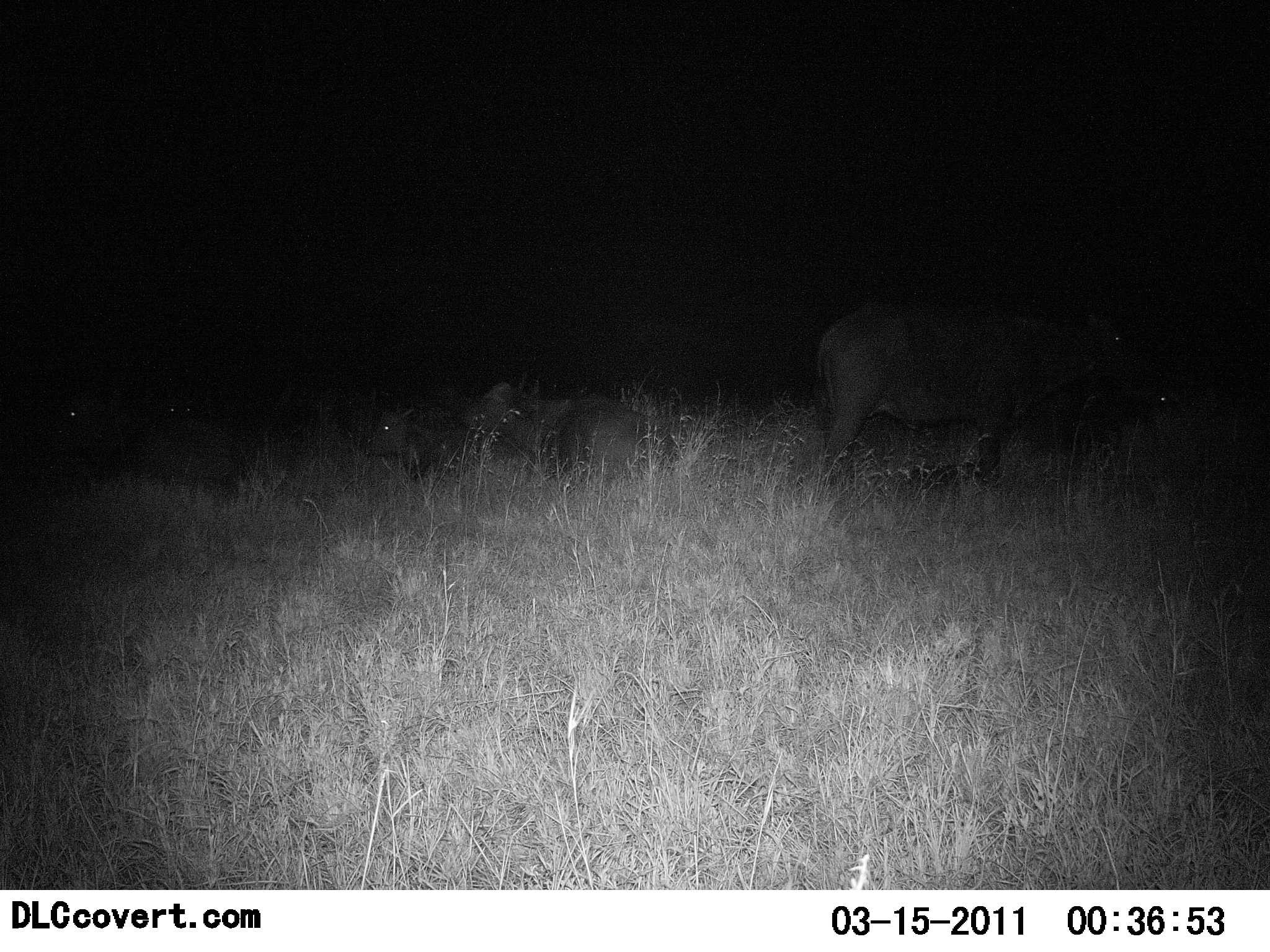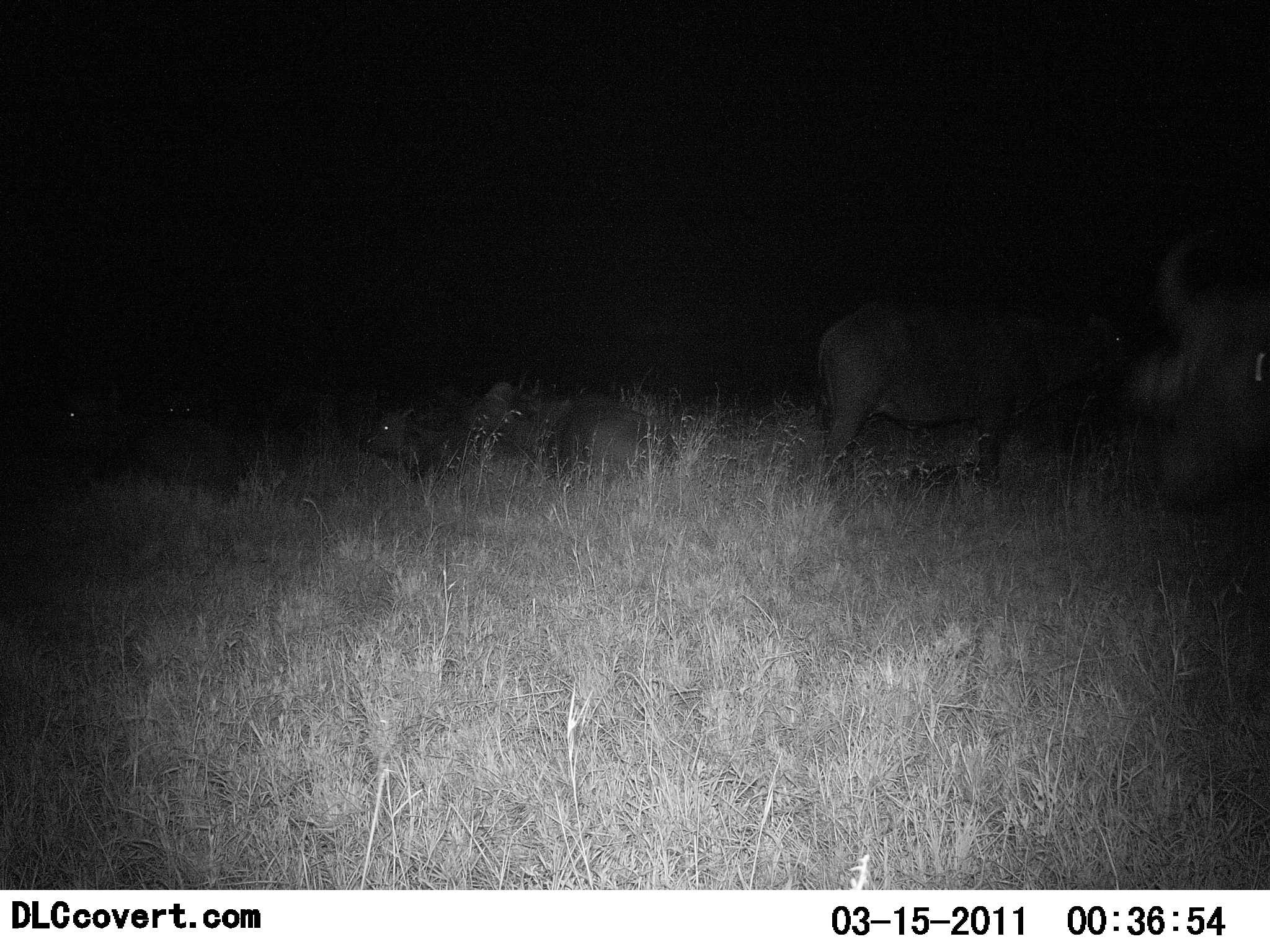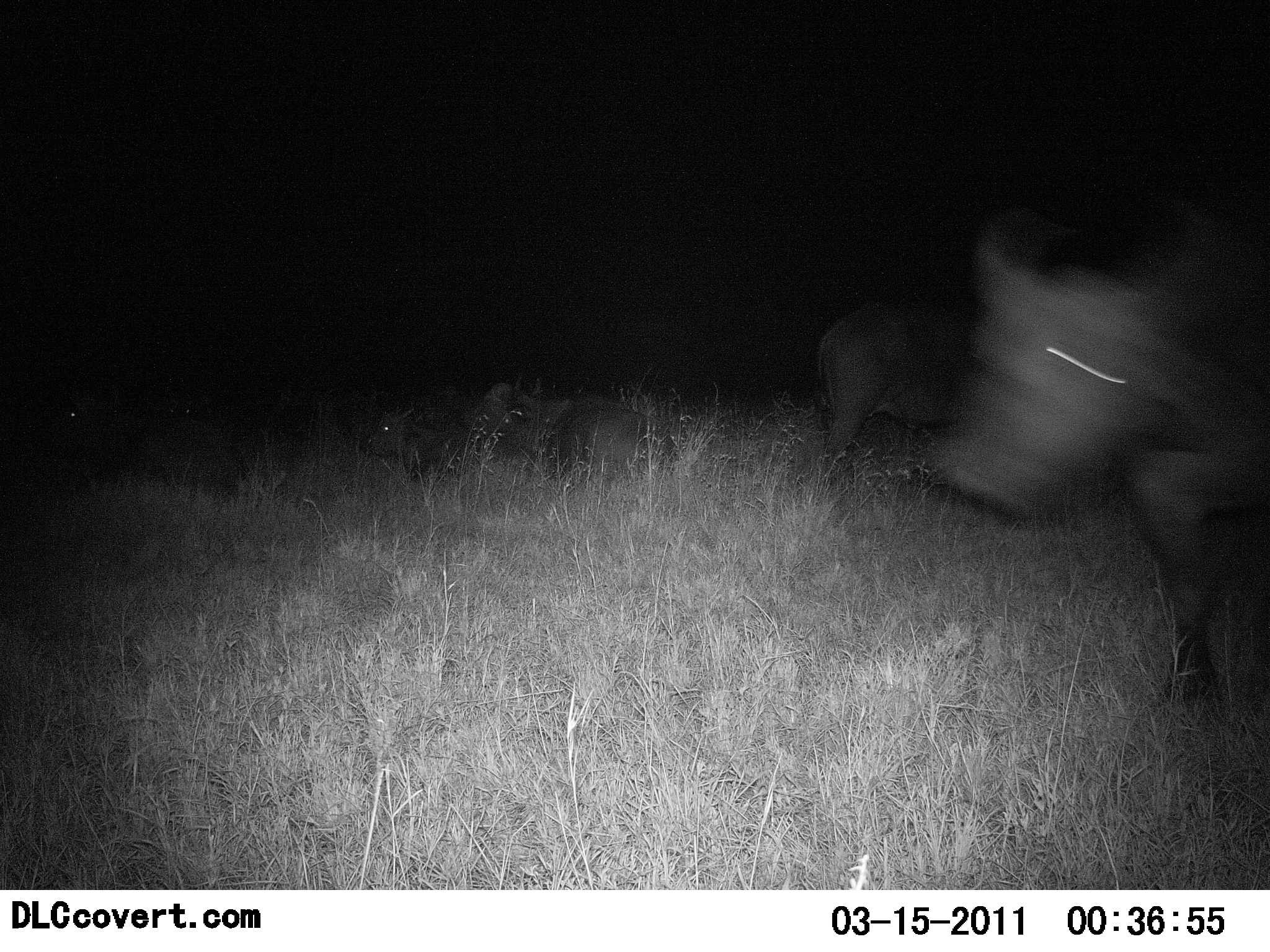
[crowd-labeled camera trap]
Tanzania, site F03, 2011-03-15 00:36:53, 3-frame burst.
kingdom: Animalia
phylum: Chordata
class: Mammalia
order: Artiodactyla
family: Bovidae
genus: Syncerus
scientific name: Syncerus caffer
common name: cape buffalo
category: buffalo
Buffalo (cape buffalo) (Syncerus caffer), count 6. Behavior (volunteer vote fractions): standing 73%, resting 100%, moving 45%, interacting 0%. Young present (vote fraction): 27%. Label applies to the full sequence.